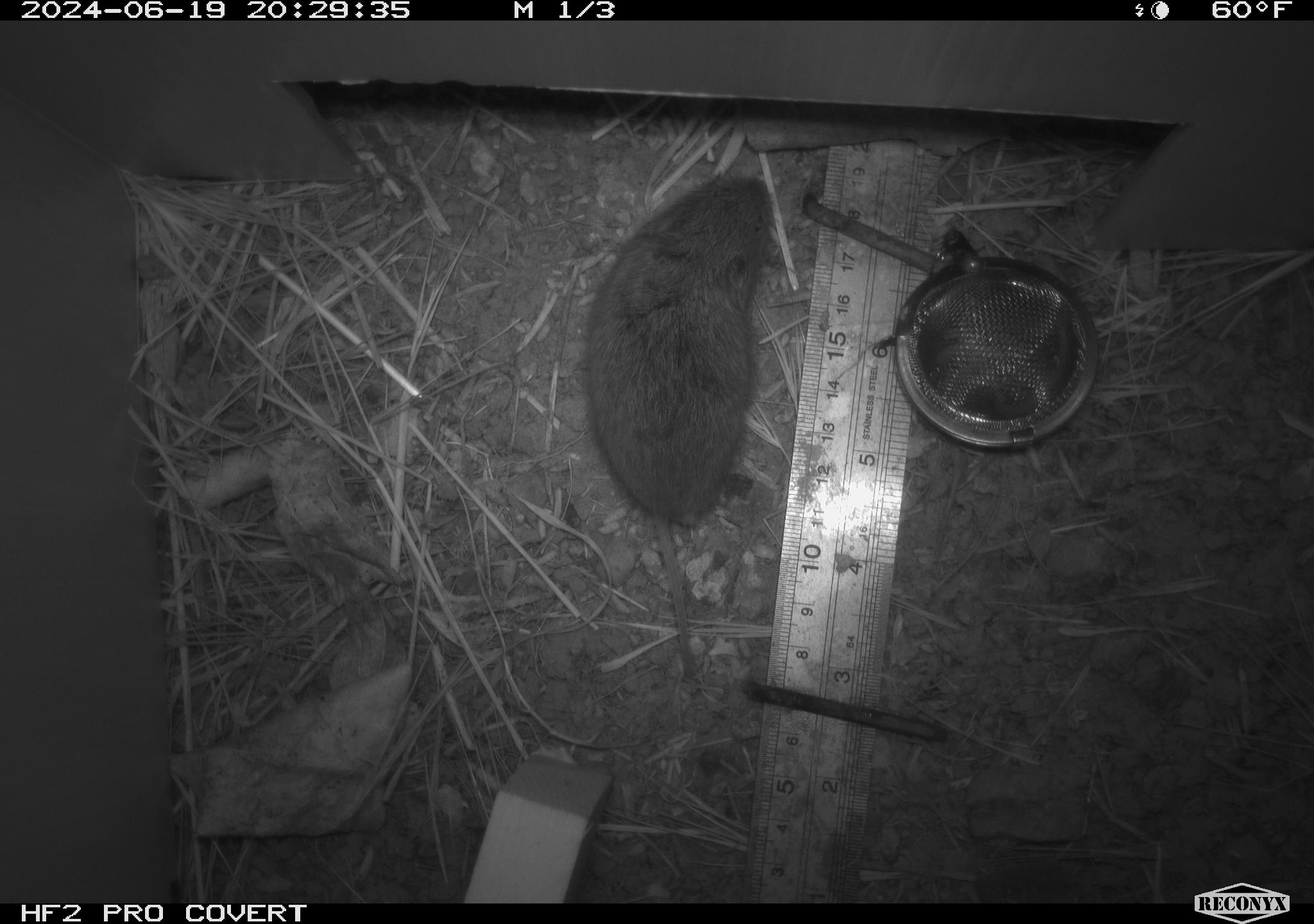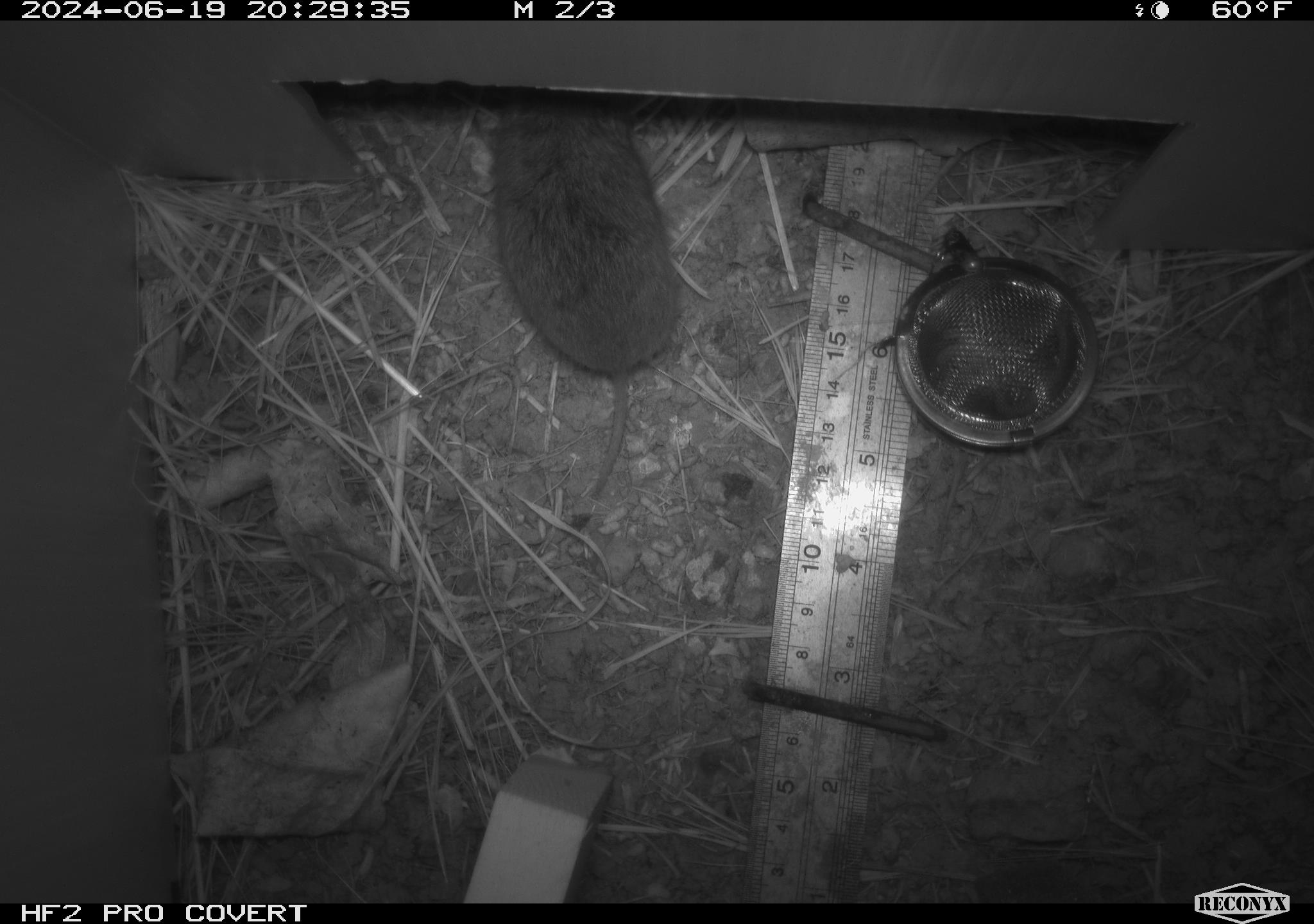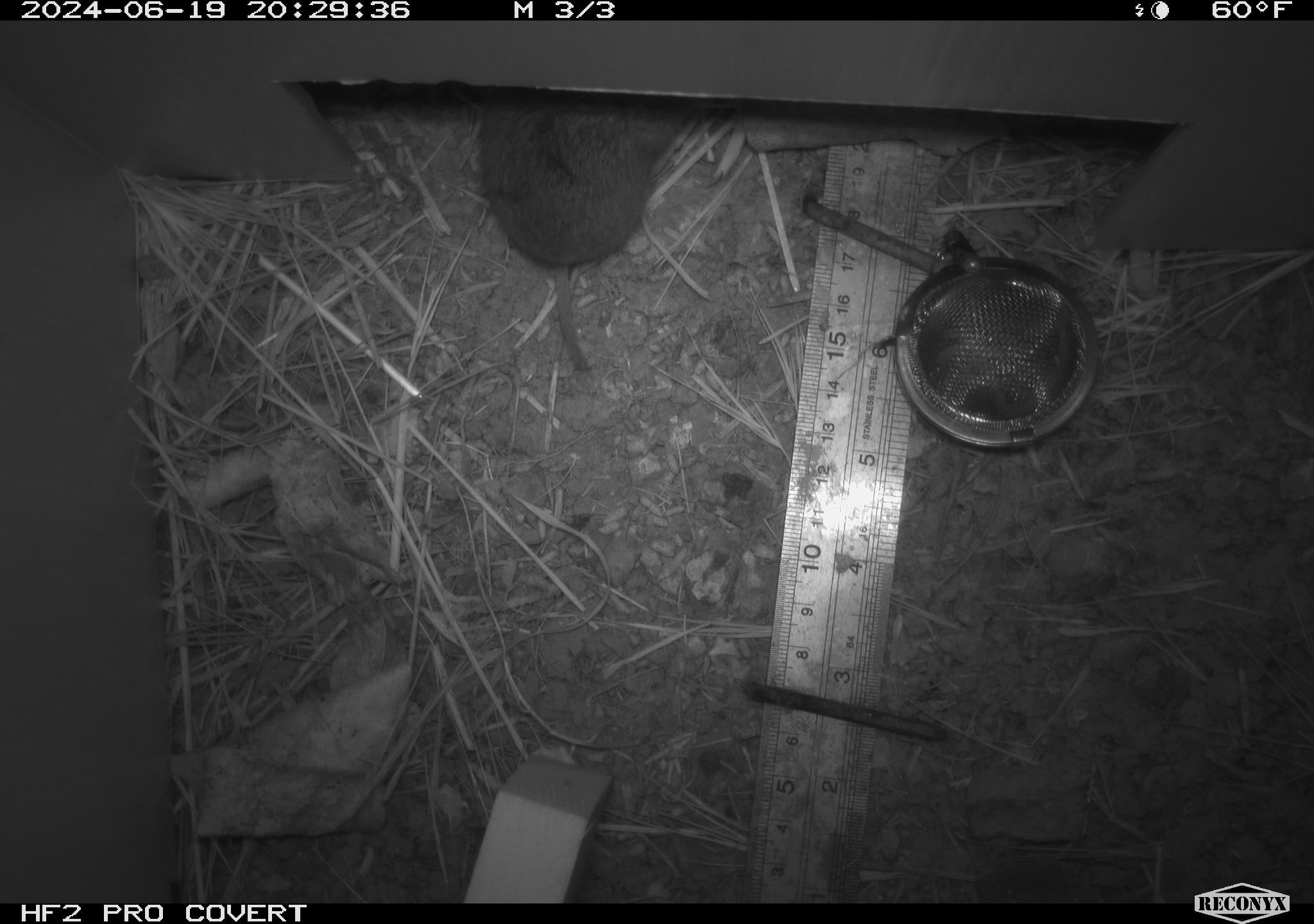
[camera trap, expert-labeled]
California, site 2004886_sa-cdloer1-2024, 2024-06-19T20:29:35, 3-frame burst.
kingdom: Animalia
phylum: Chordata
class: Mammalia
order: Rodentia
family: Cricetidae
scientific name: Arvicolinae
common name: voles, lemmings, and muskrats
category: arvicolinae subfamily